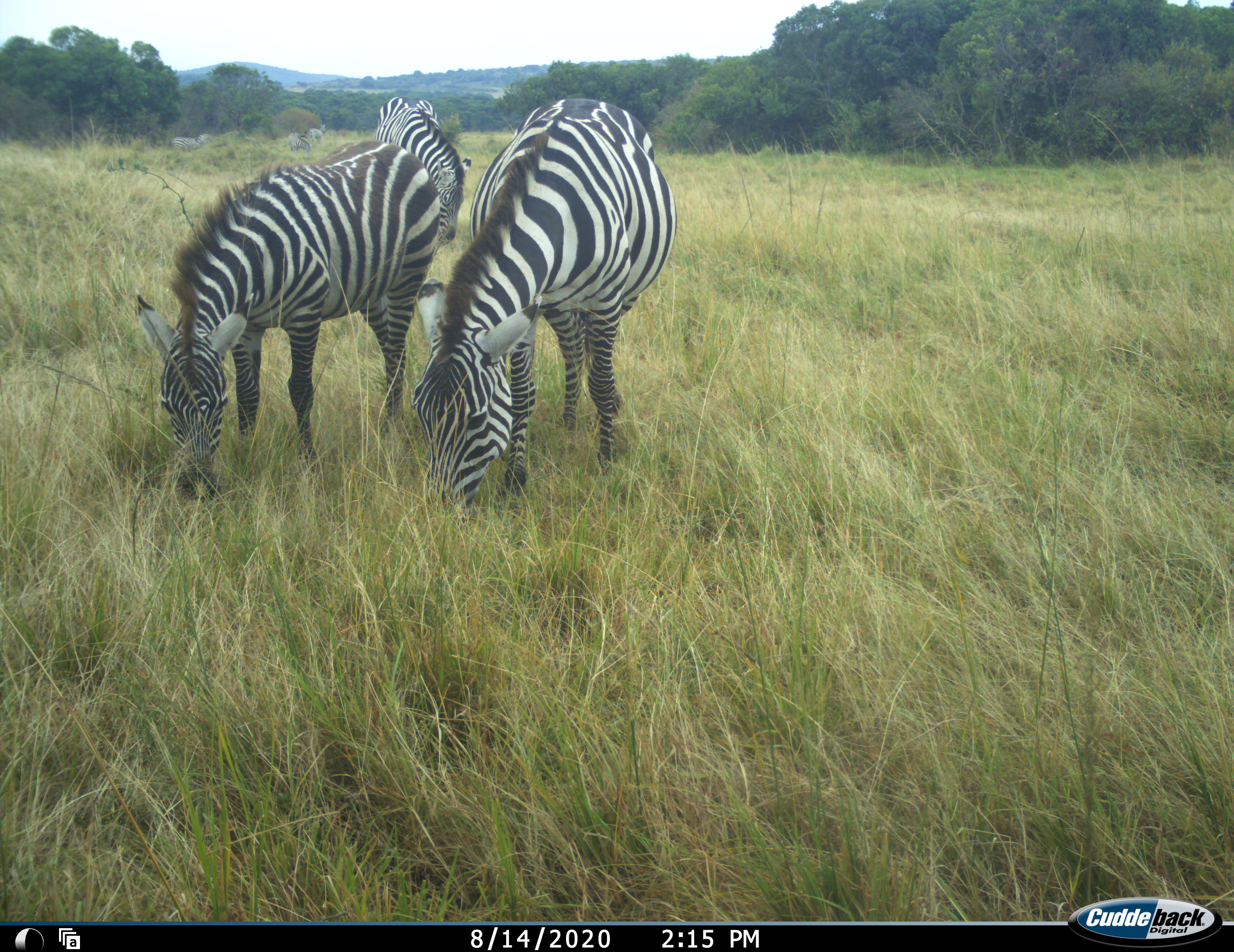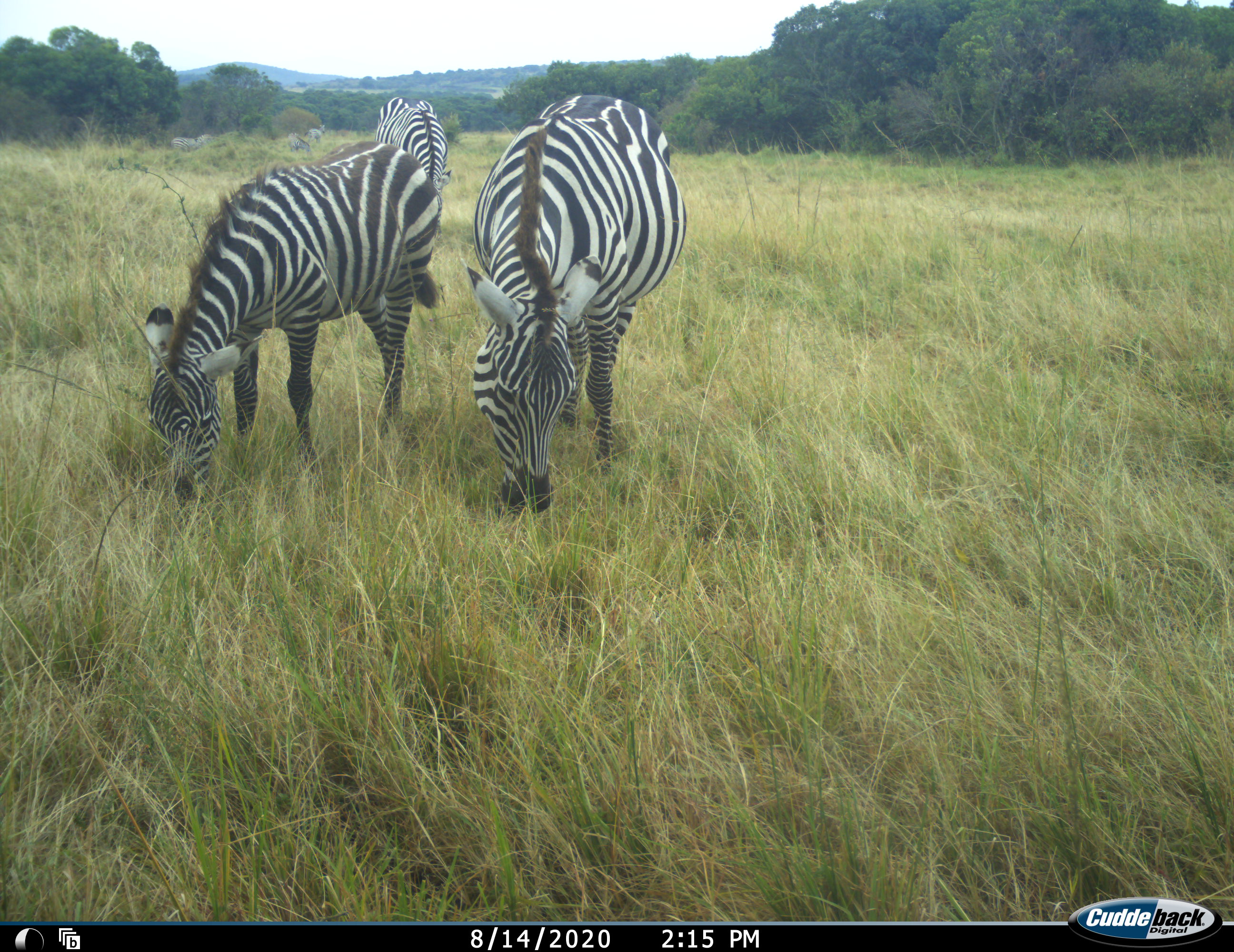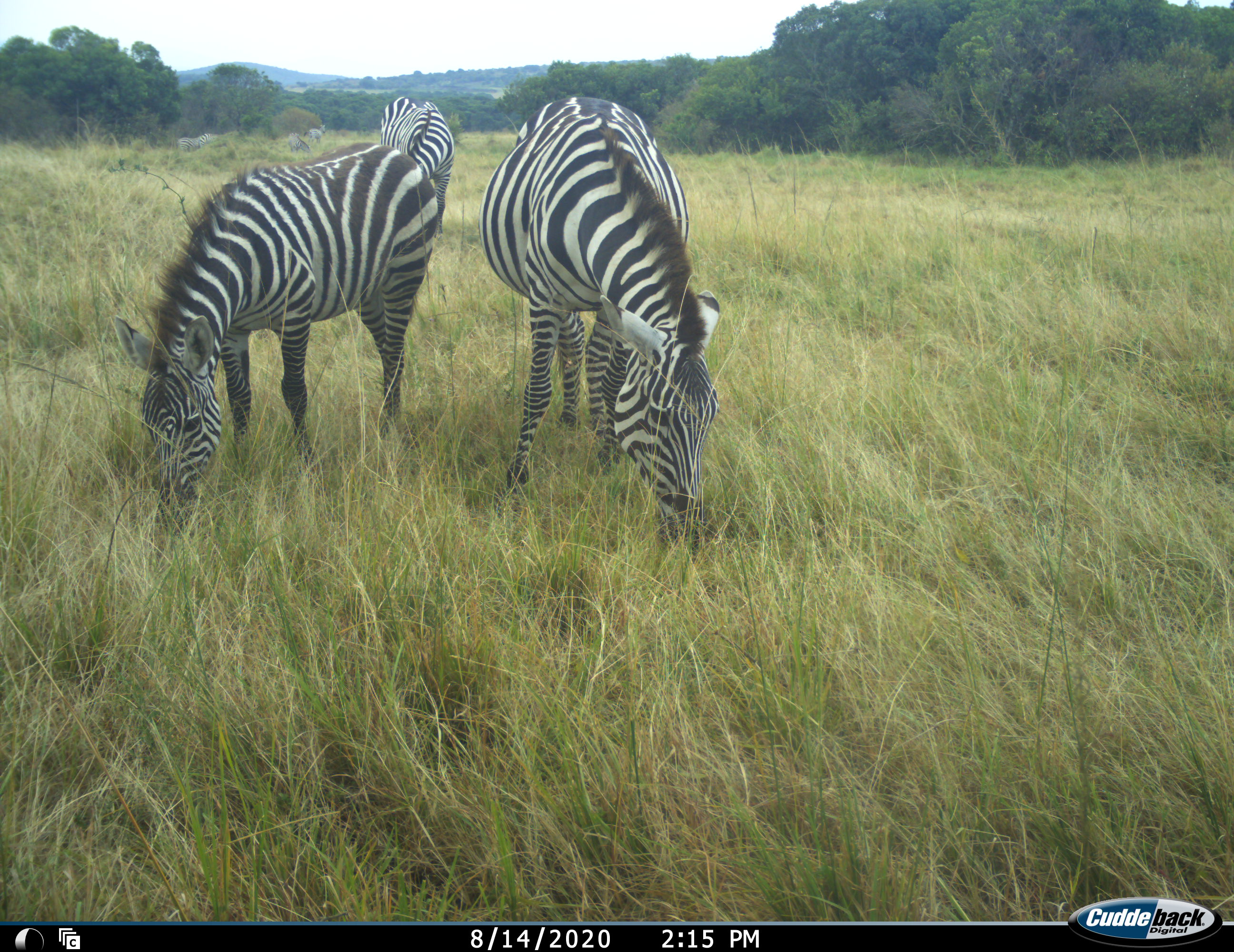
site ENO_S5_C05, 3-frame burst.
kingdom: Animalia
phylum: Chordata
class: Mammalia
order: Perissodactyla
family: Equidae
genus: Equus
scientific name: Equus quagga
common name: plains zebra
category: zebraplains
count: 6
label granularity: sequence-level